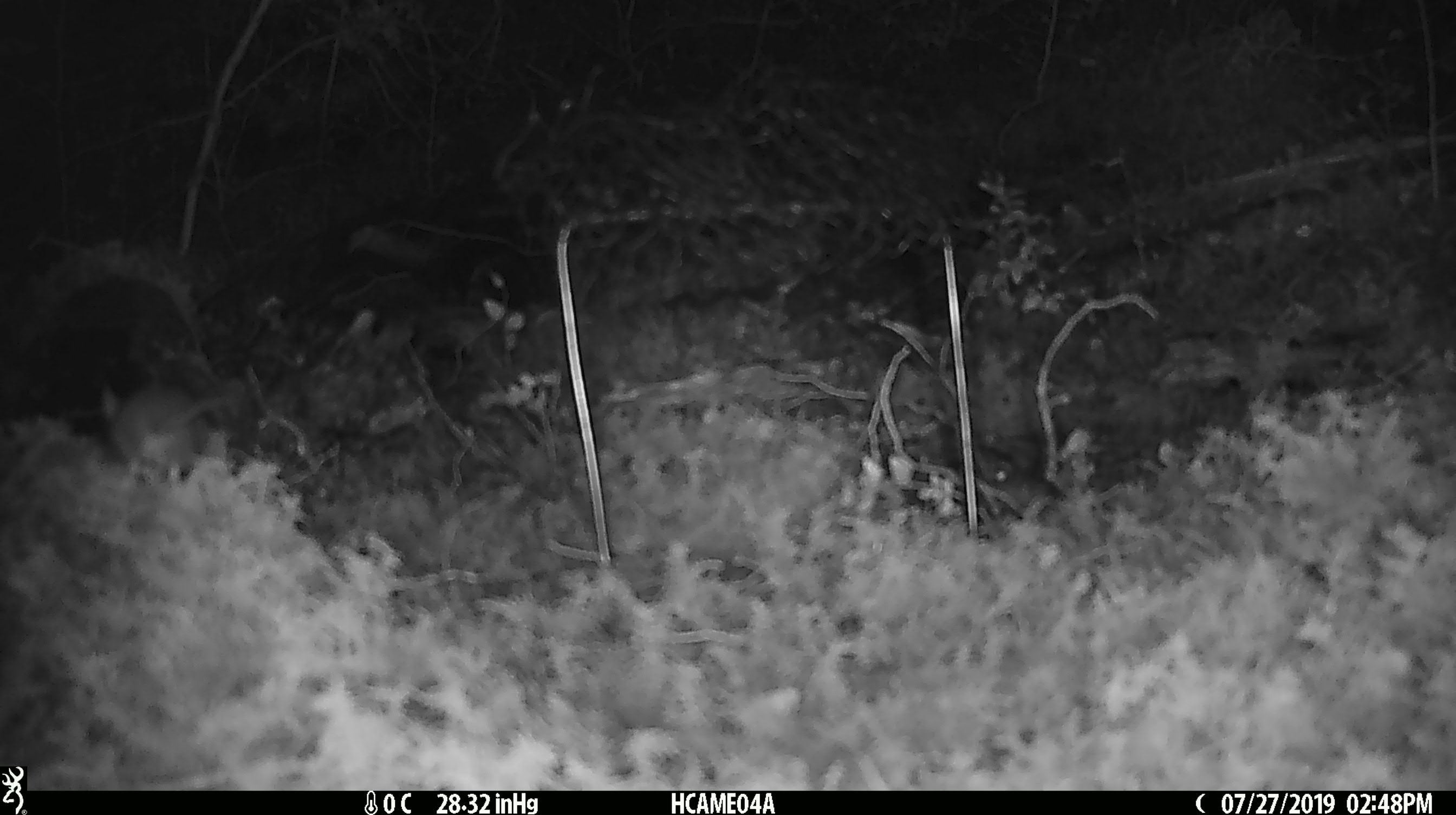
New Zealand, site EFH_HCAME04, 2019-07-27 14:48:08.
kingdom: Animalia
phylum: Chordata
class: Mammalia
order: Rodentia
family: Muridae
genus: Mus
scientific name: Mus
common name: mouse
Mouse (Mus).